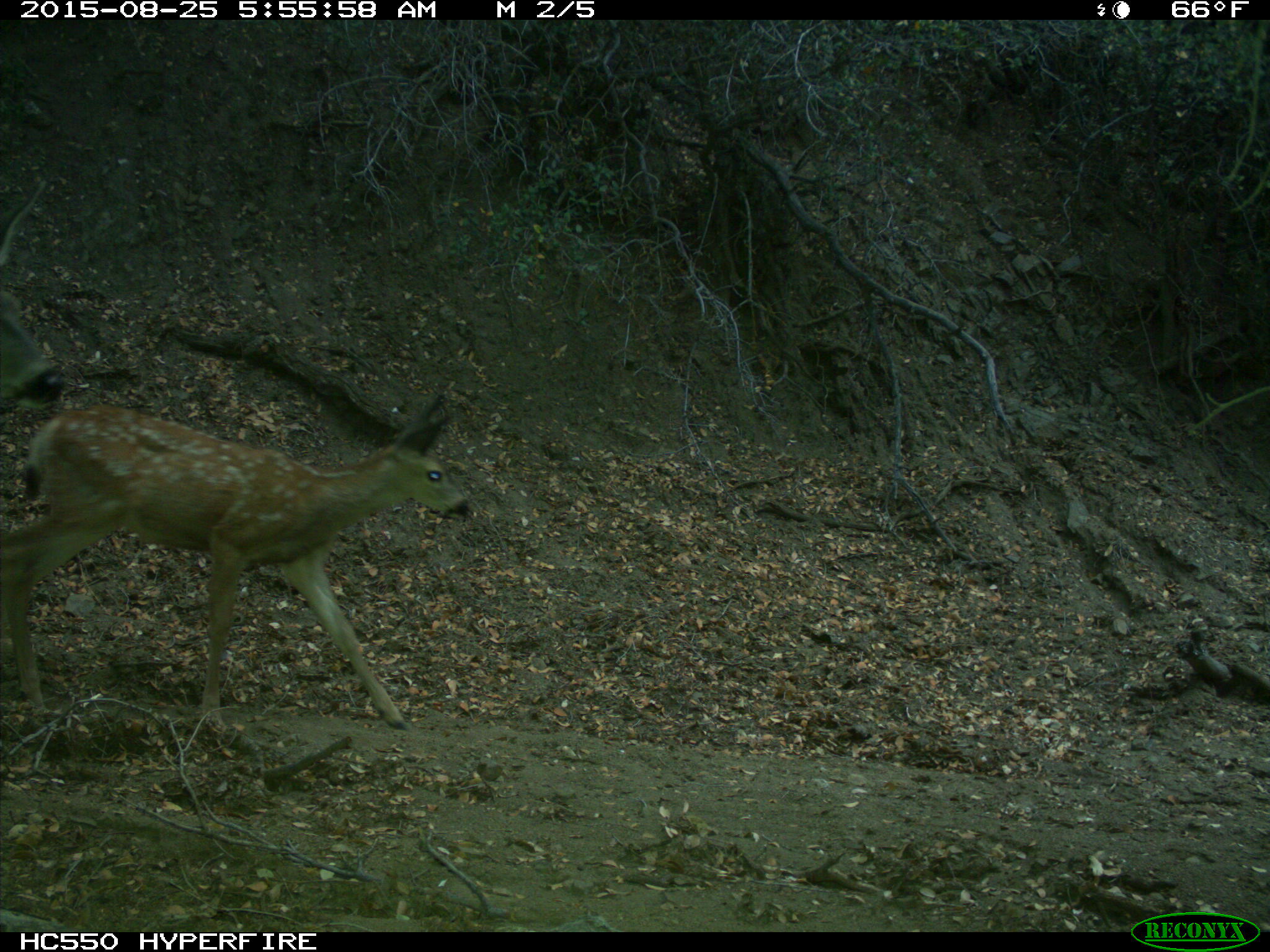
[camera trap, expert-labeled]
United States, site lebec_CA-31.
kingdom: Animalia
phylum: Chordata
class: Mammalia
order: Artiodactyla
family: Cervidae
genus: Odocoileus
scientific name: Odocoileus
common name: deer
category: unidentified deer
Unidentified deer (deer) (Odocoileus).